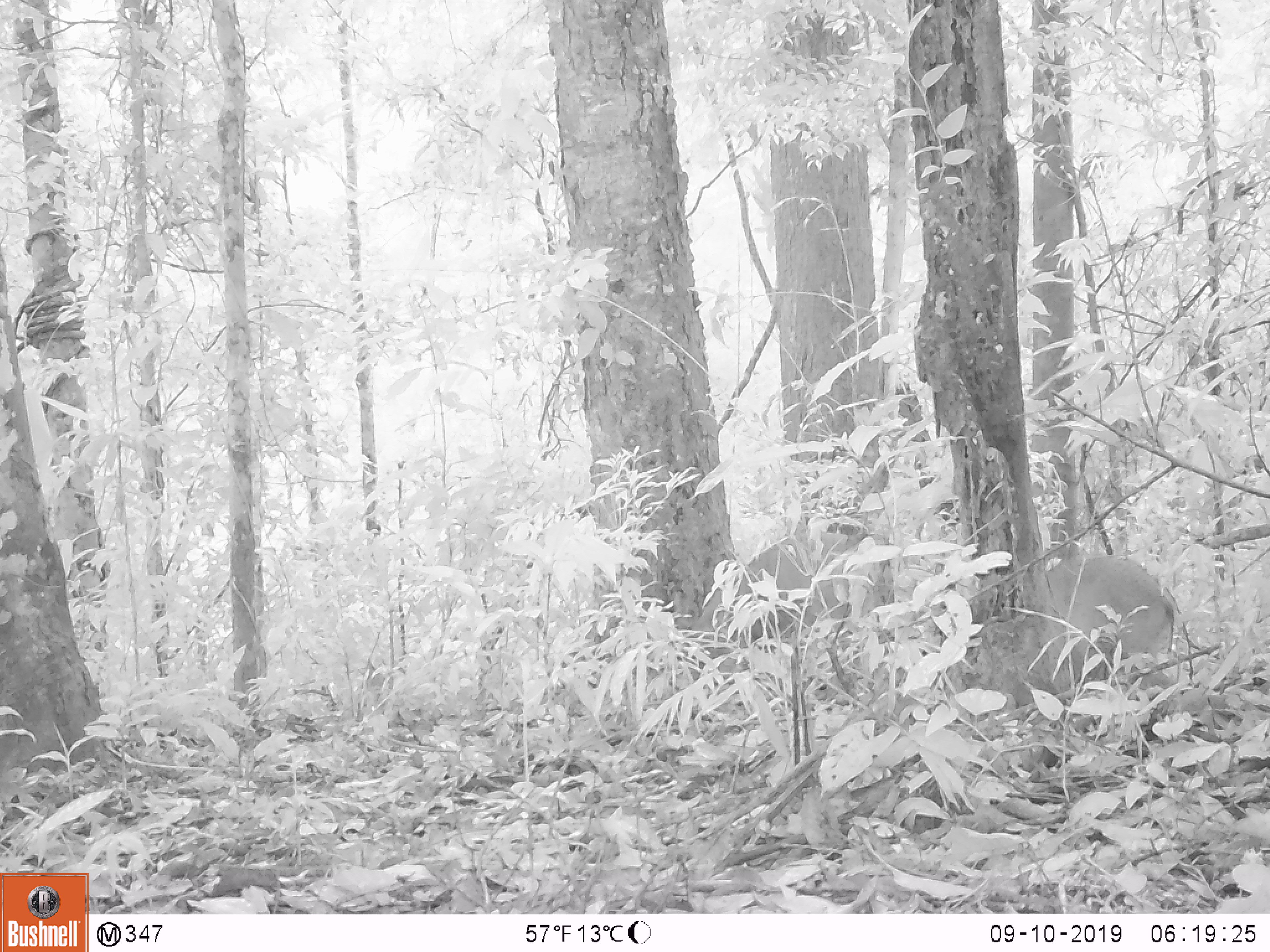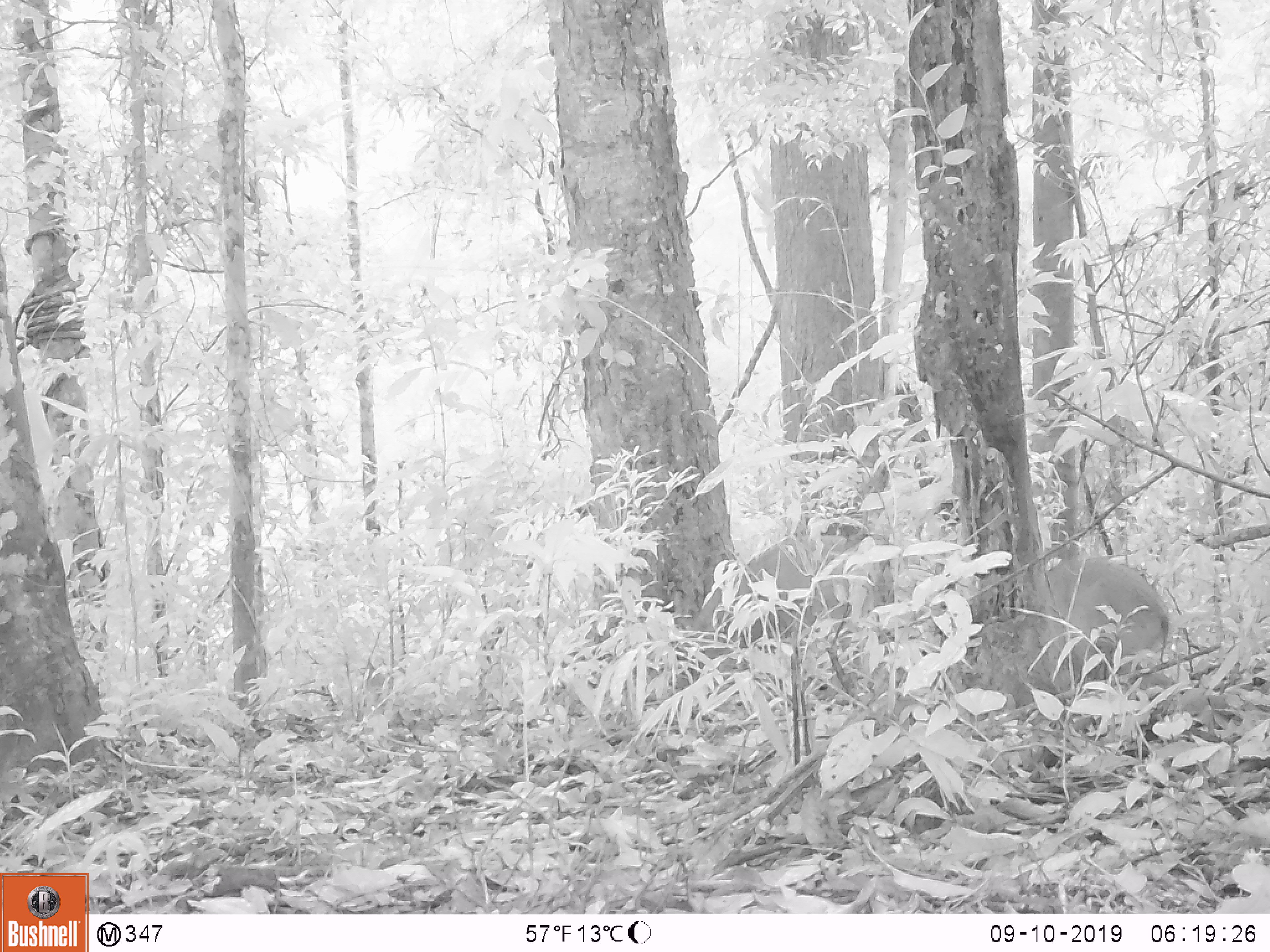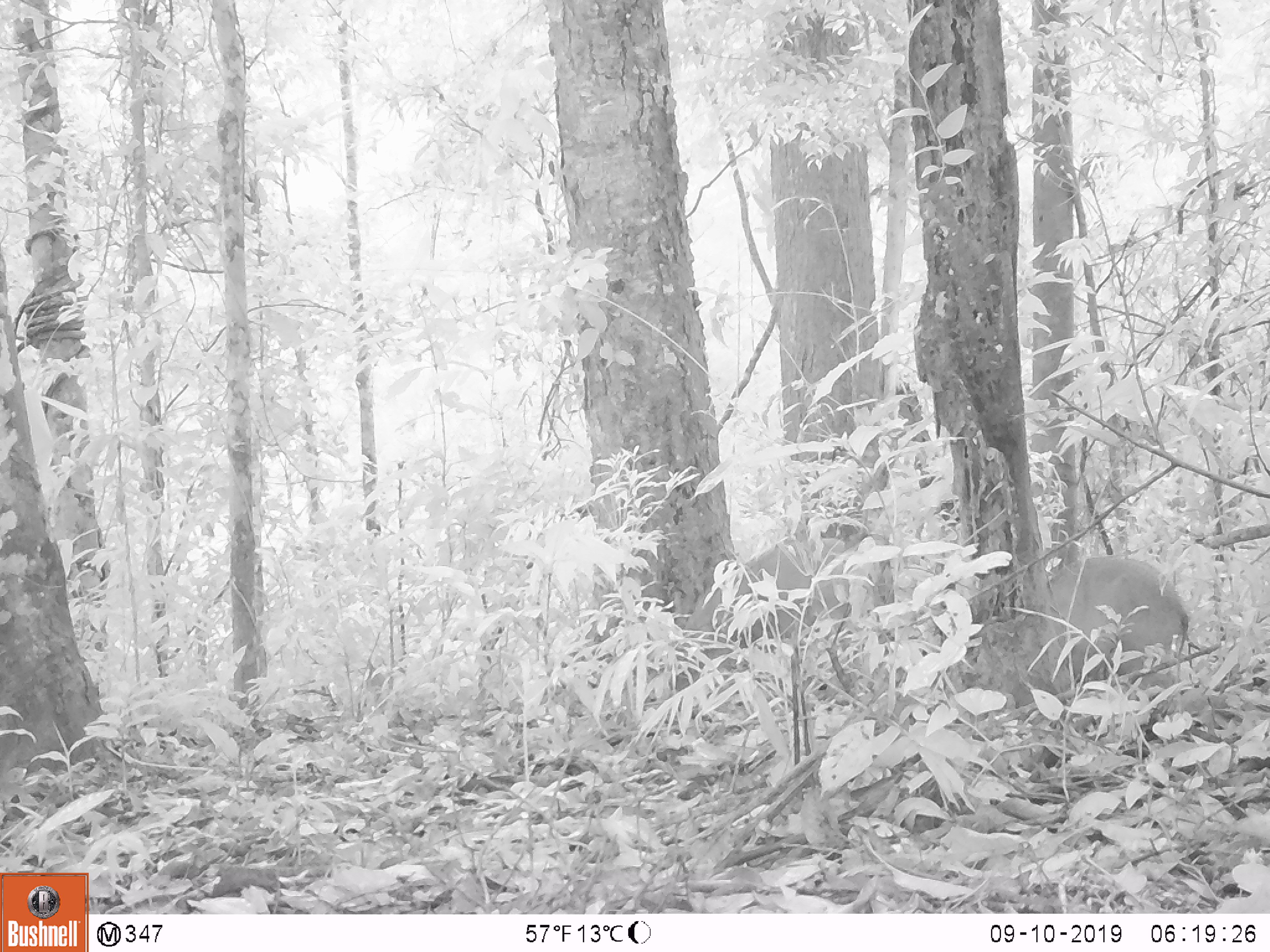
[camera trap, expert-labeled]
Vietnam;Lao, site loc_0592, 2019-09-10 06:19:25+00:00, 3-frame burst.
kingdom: Animalia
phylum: Chordata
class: Mammalia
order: Artiodactyla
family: Suidae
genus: Sus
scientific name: Sus scrofa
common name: eurasian wild pig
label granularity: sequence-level